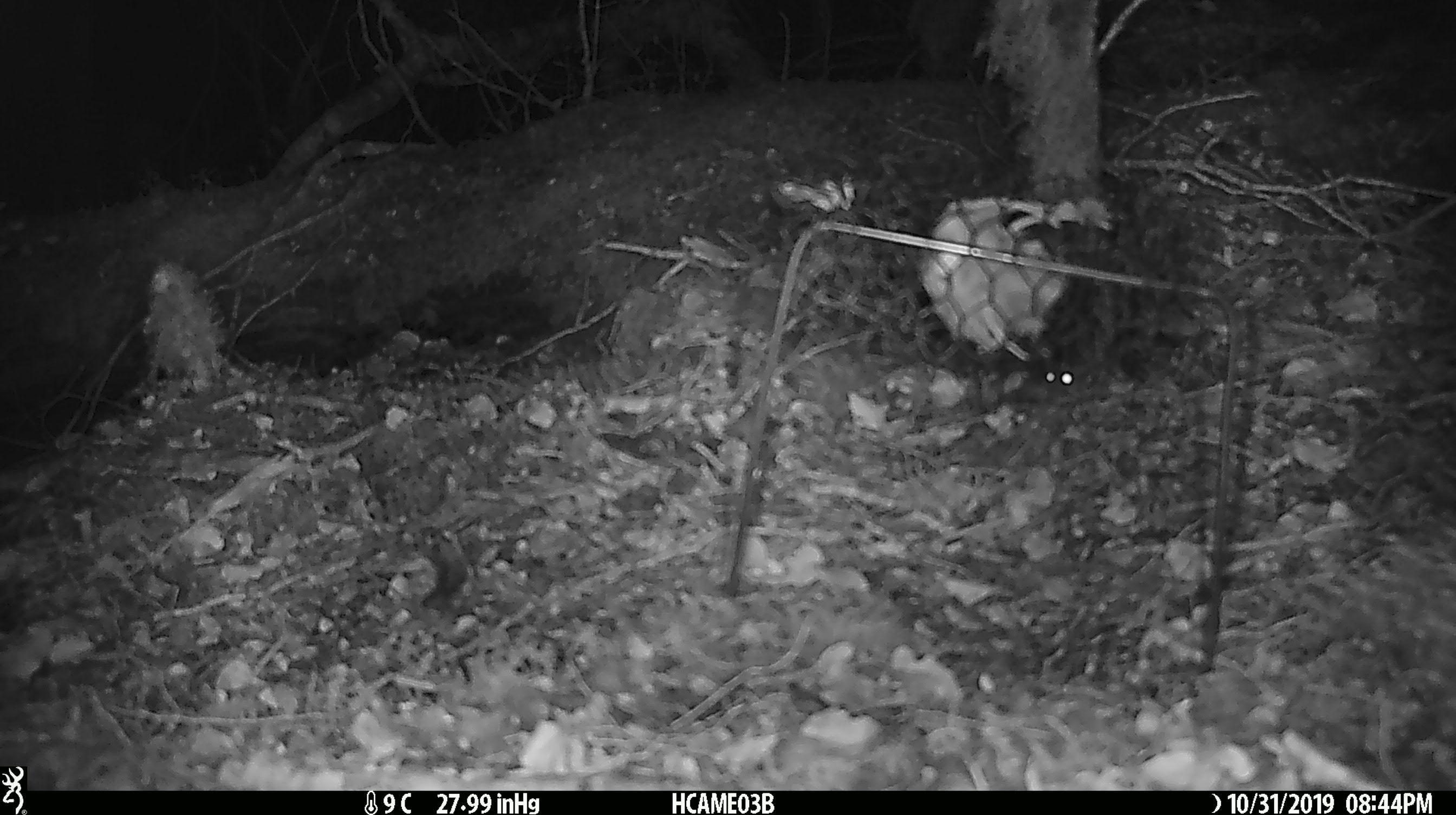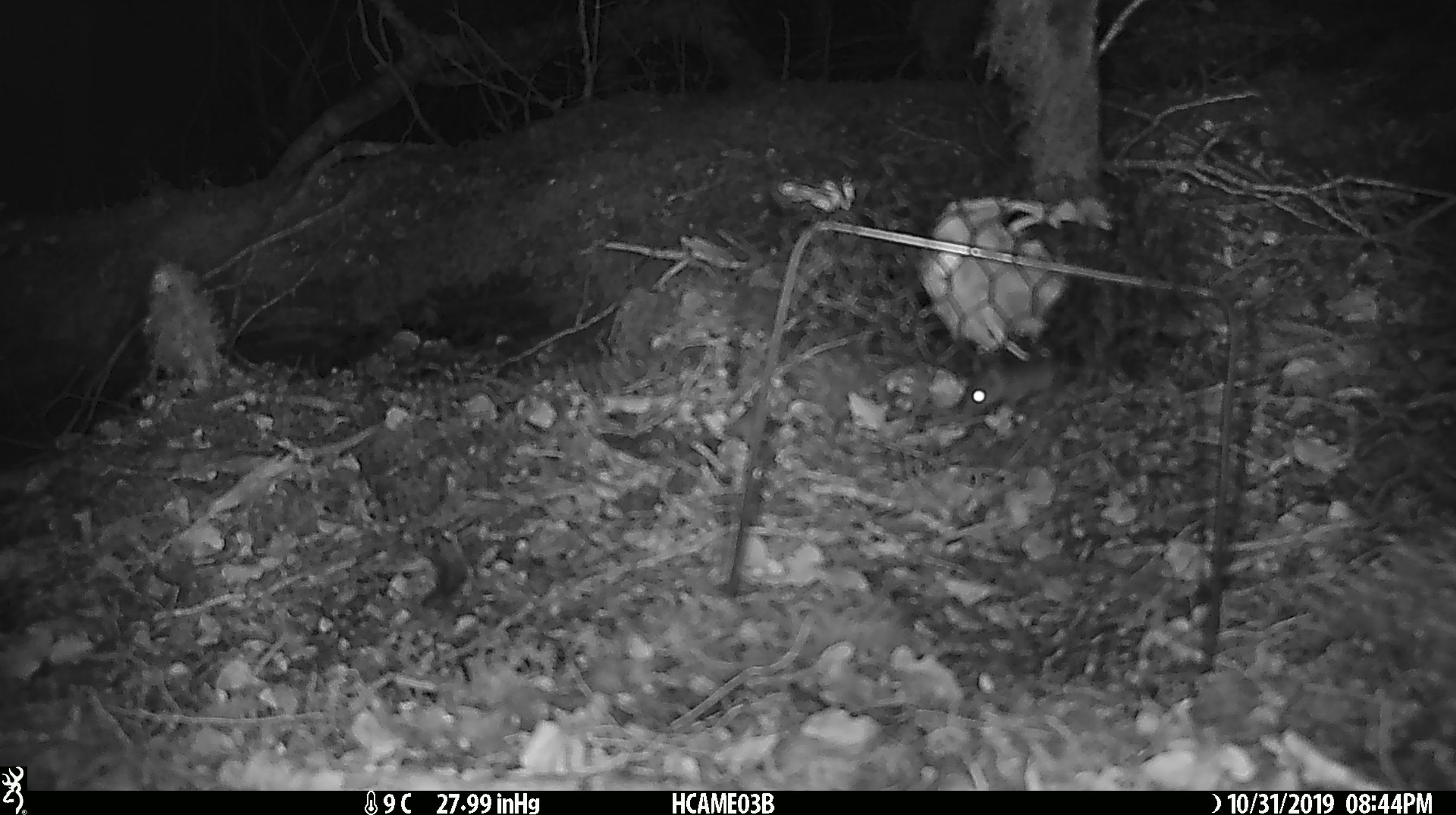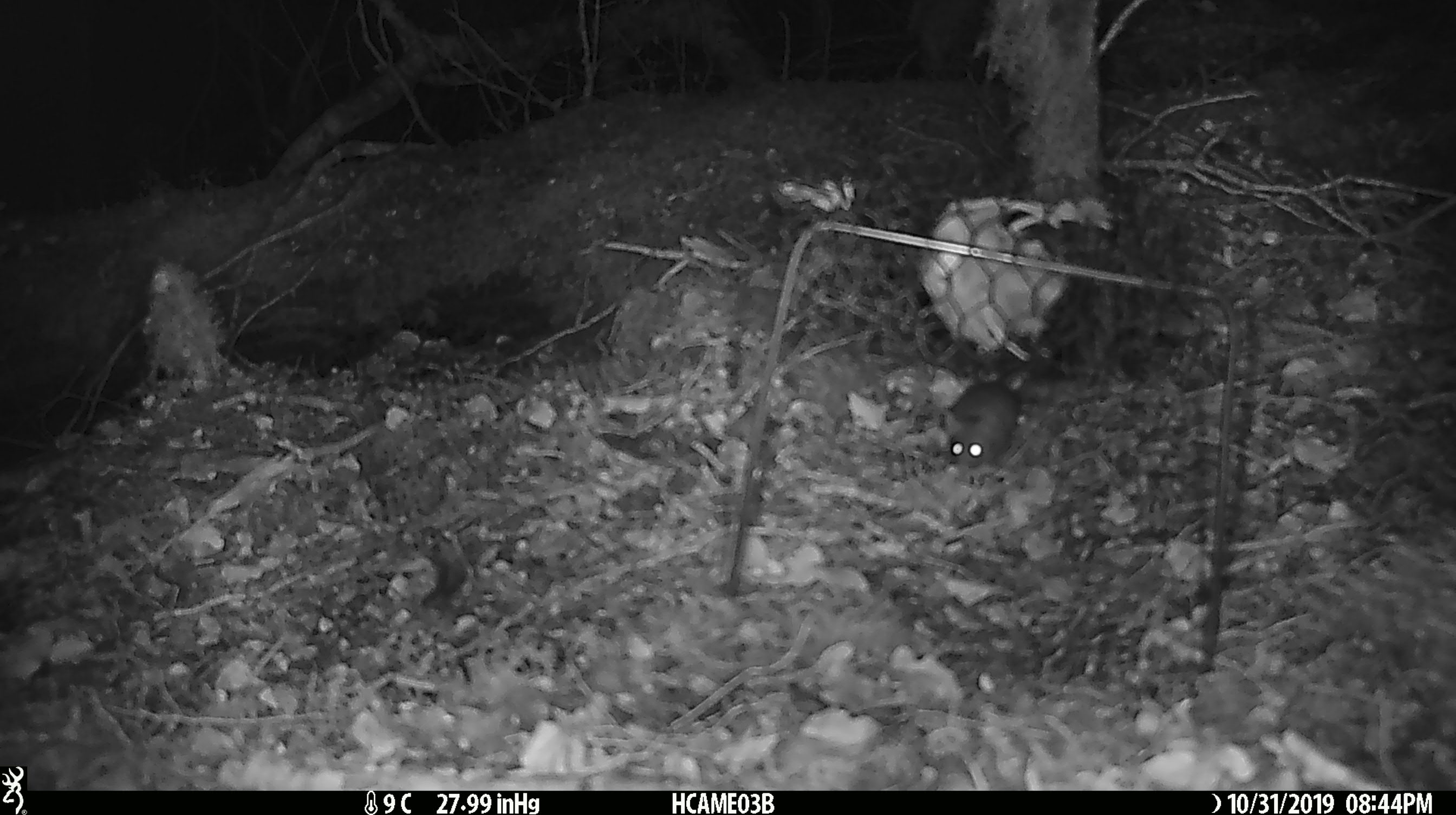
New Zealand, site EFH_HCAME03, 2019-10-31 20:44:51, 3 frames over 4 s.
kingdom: Animalia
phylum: Chordata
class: Mammalia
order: Rodentia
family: Muridae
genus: Mus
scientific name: Mus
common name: mouse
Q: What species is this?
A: Mouse (Mus).